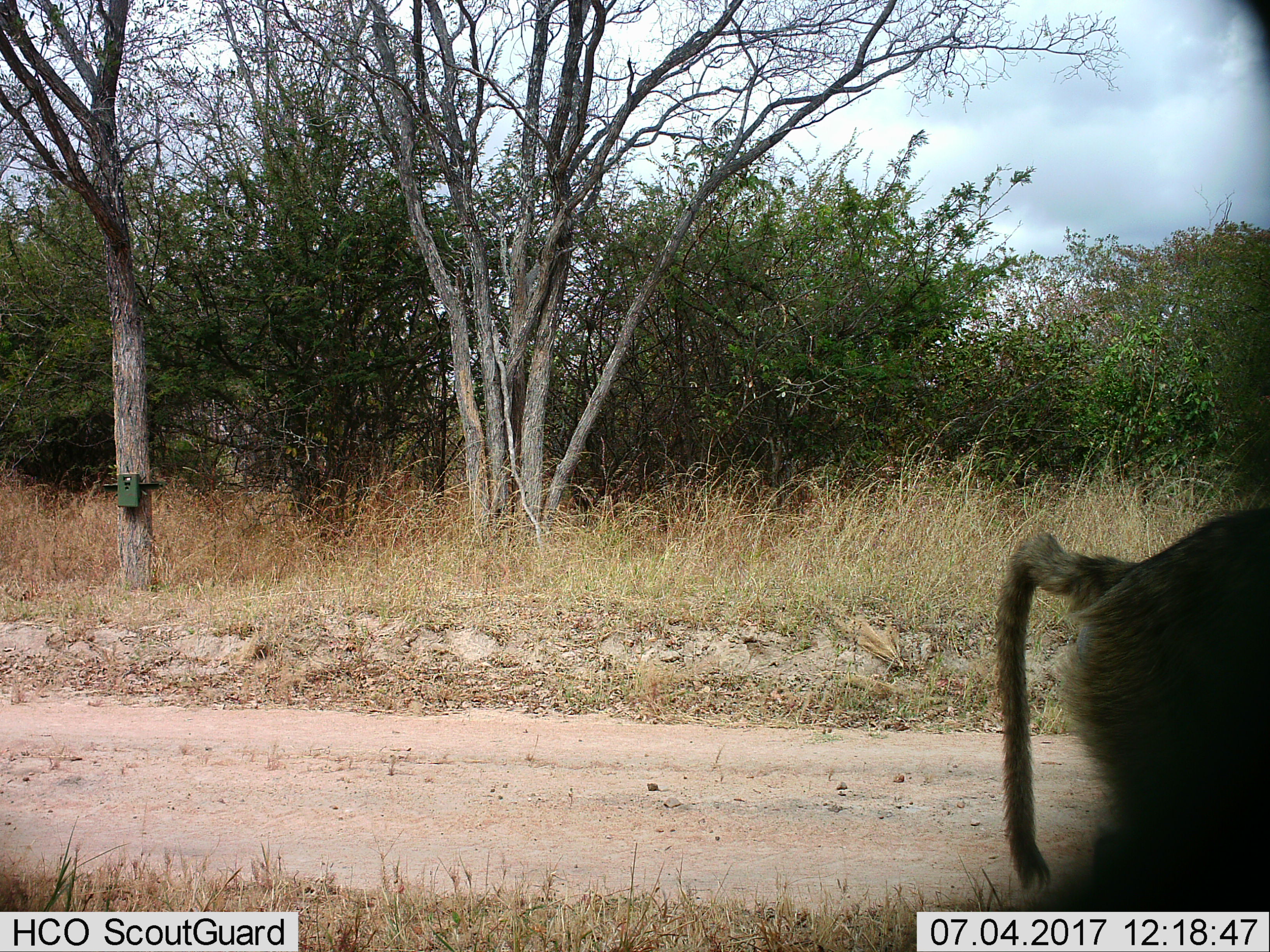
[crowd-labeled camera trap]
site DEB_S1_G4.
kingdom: Animalia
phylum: Chordata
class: Mammalia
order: Primates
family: Cercopithecidae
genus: Papio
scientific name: Papio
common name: baboon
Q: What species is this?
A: Baboon (Papio).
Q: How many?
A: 1.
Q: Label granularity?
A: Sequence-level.